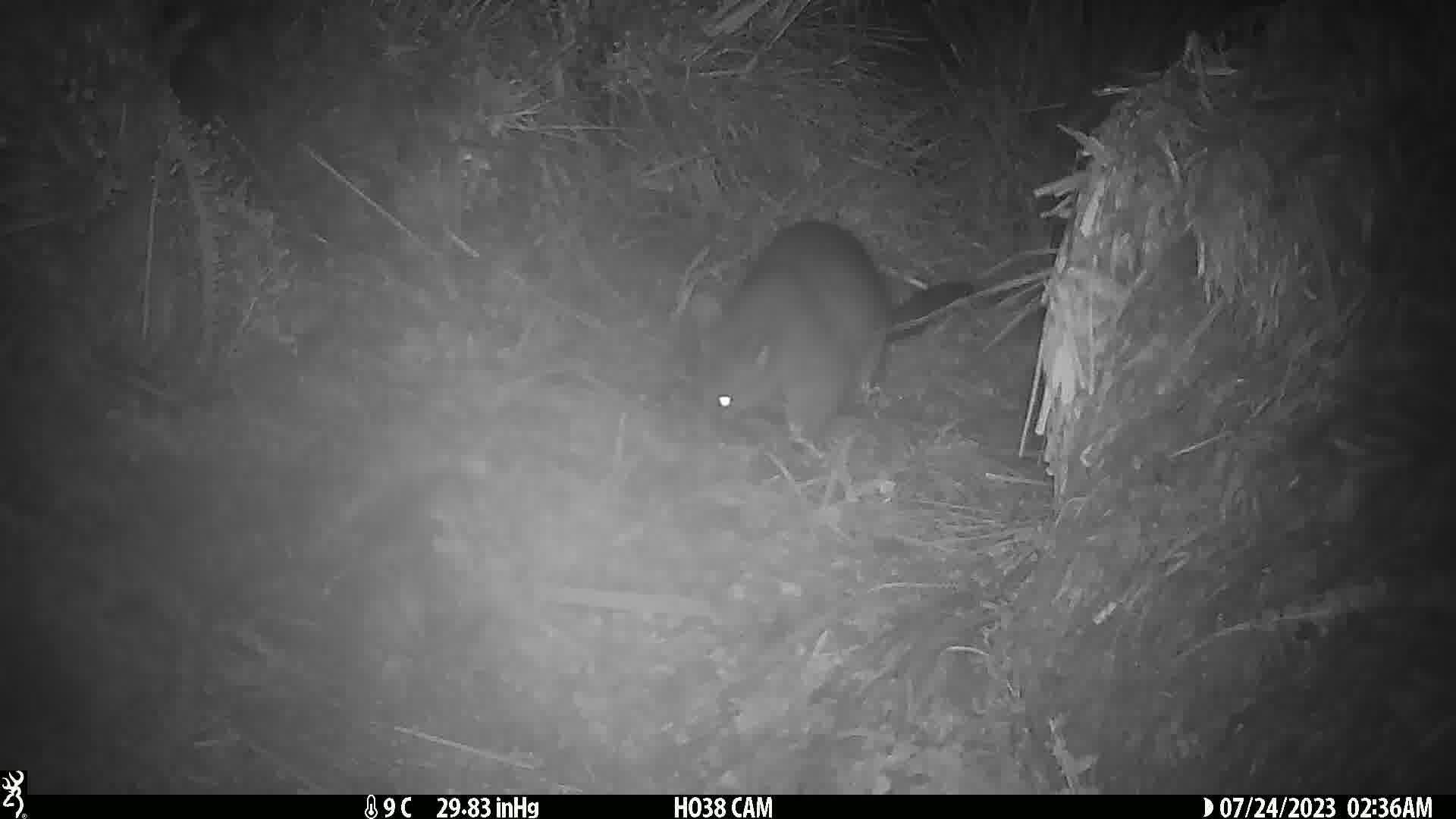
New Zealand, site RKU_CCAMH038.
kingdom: Animalia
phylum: Chordata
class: Mammalia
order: Diprotodontia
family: Phalangeridae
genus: Trichosurus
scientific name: Trichosurus vulpecula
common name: common brushtail possum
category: possum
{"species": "possum (common brushtail possum) (Trichosurus vulpecula)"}